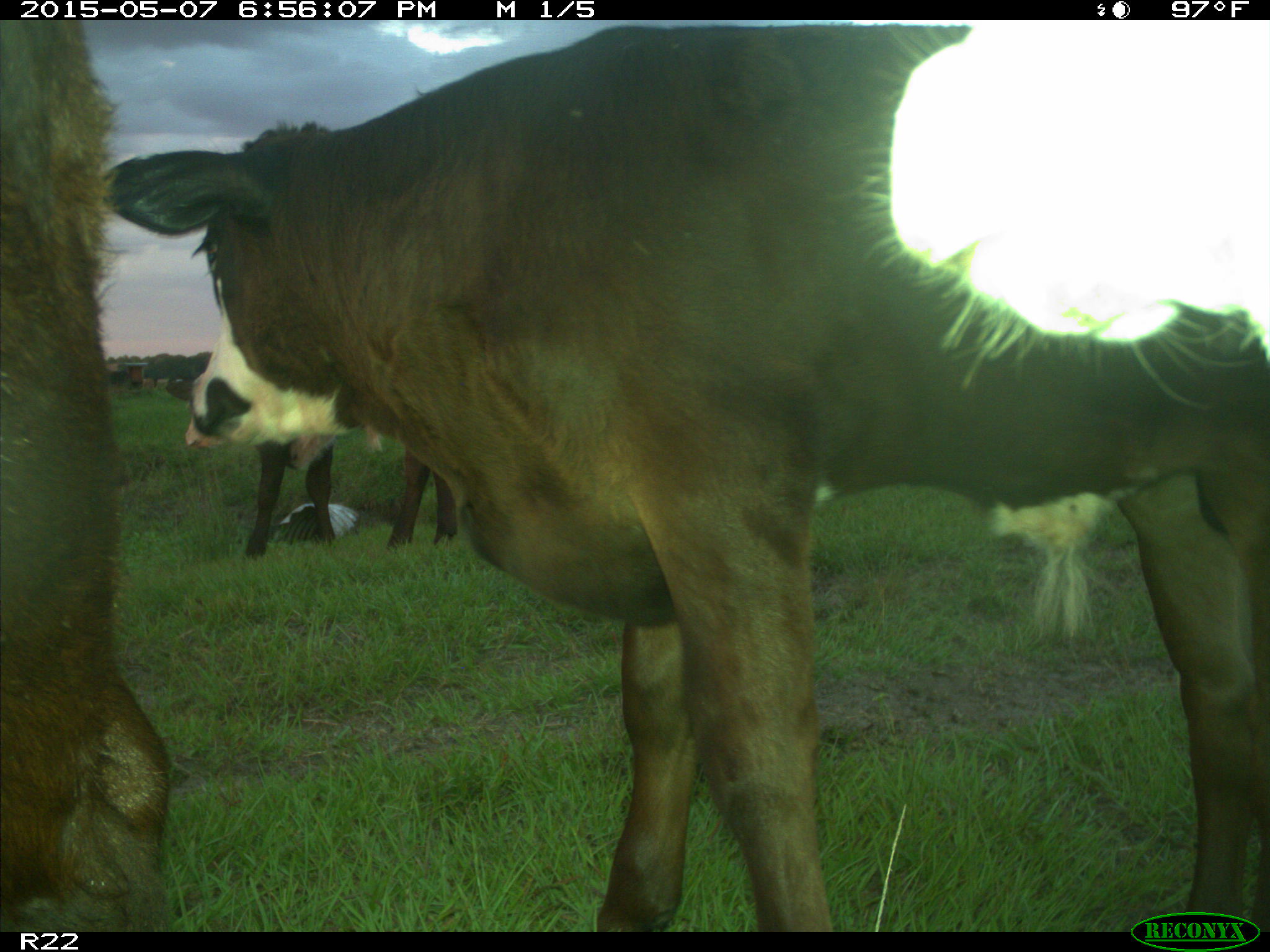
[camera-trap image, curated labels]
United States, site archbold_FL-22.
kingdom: Animalia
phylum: Chordata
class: Mammalia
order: Artiodactyla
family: Bovidae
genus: Bos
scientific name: Bos taurus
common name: domestic cow